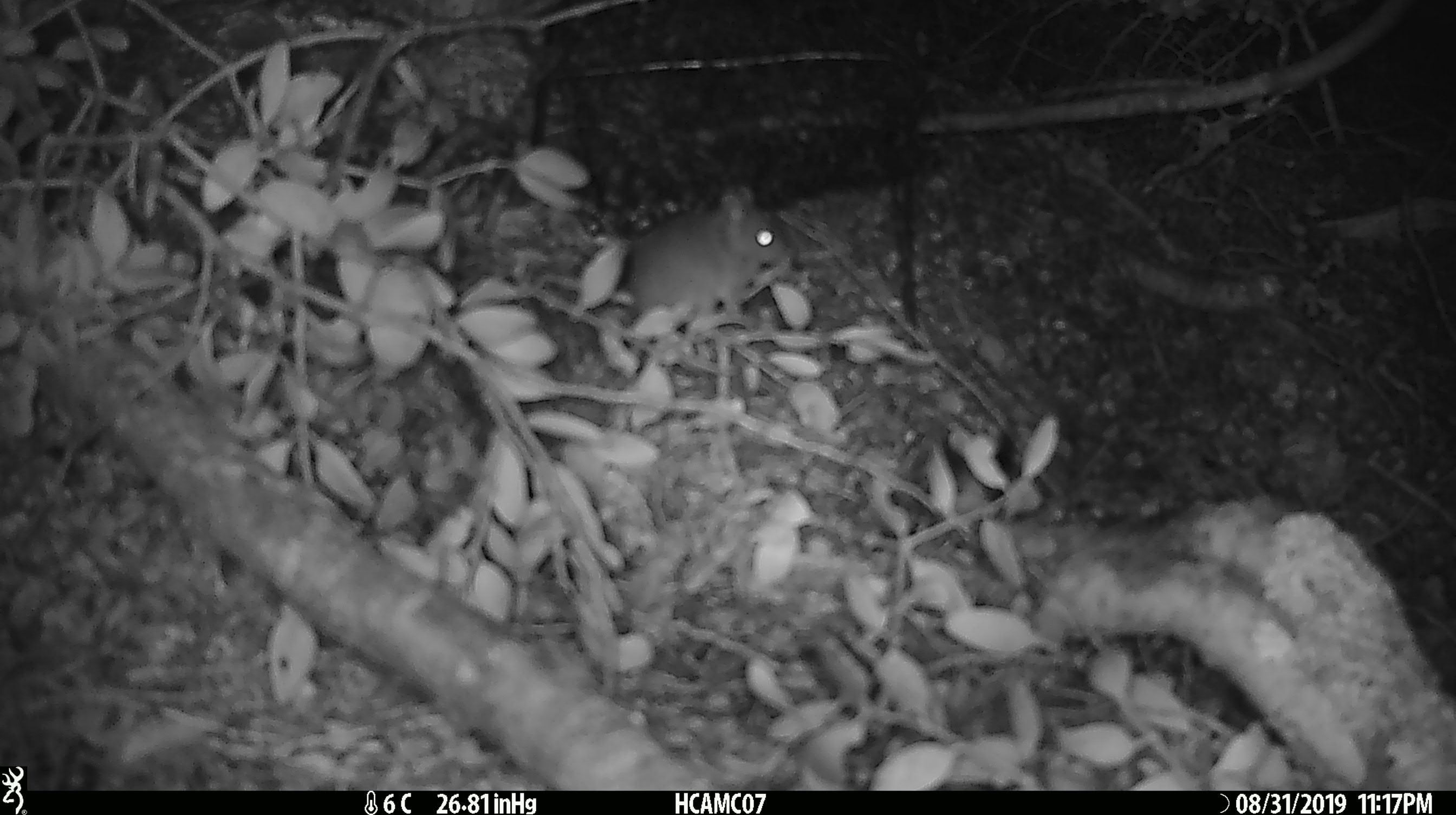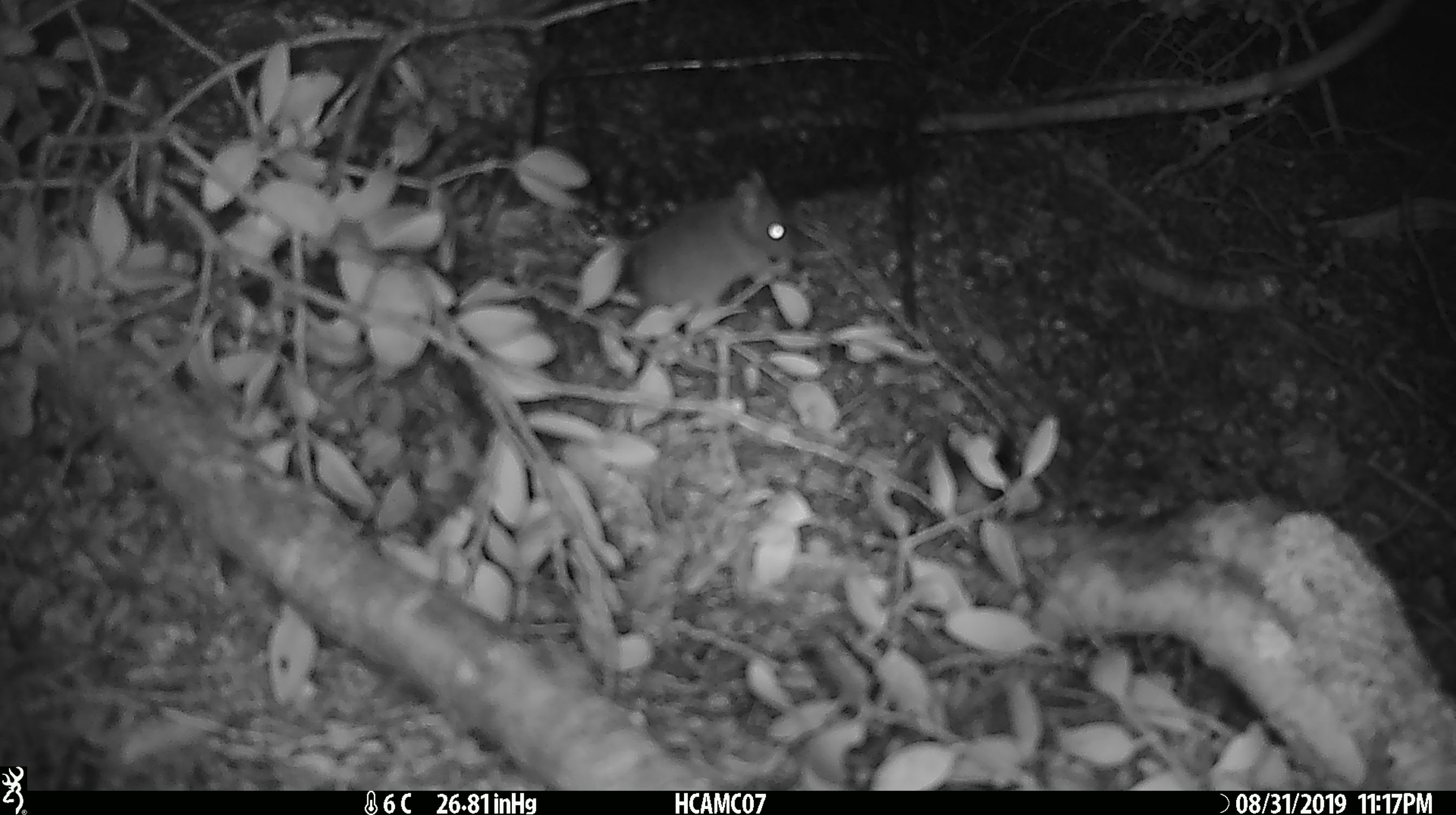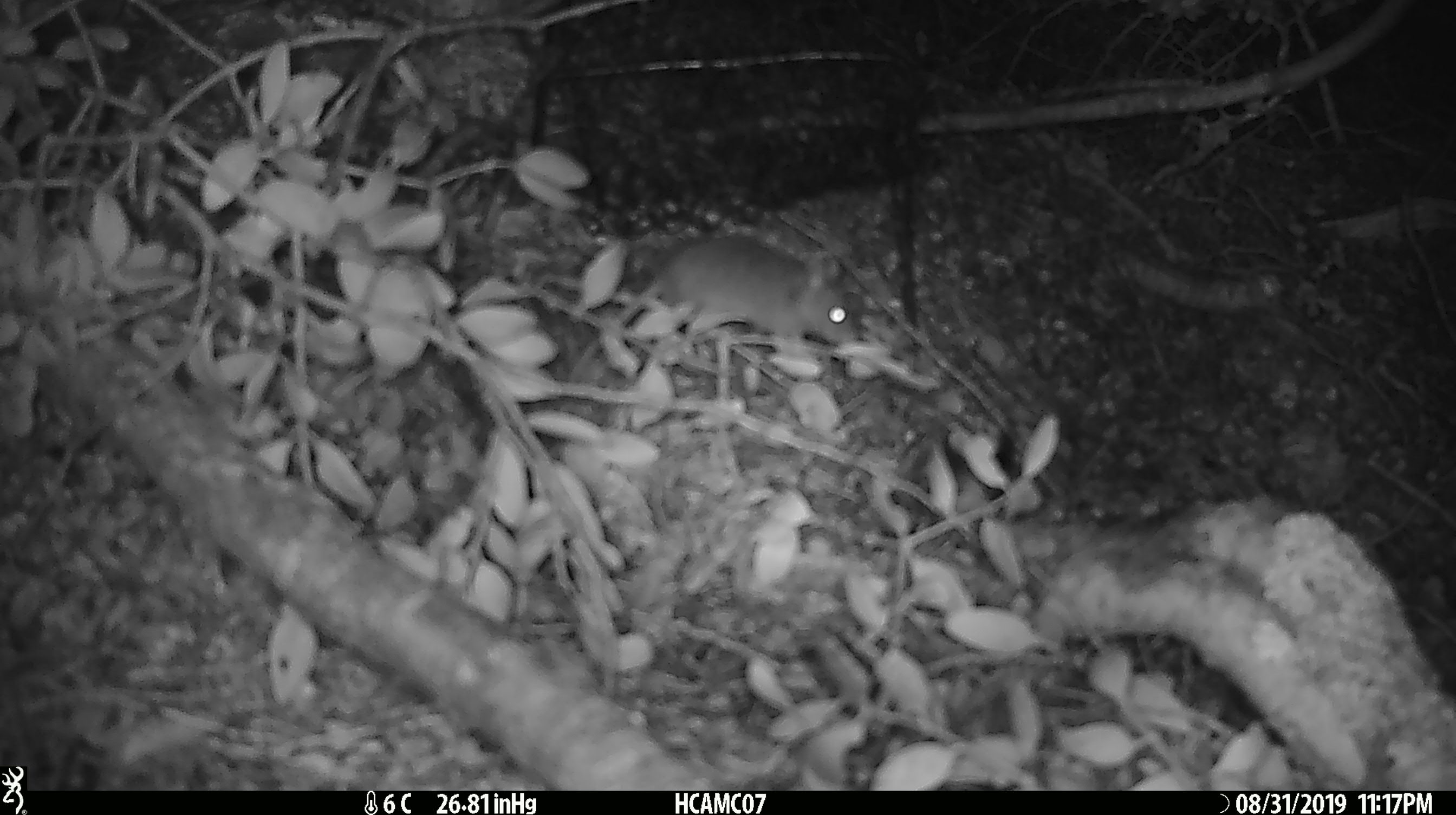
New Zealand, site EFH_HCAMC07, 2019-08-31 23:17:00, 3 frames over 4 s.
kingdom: Animalia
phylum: Chordata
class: Mammalia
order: Rodentia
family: Muridae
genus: Mus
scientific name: Mus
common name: mouse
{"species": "mouse (Mus)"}